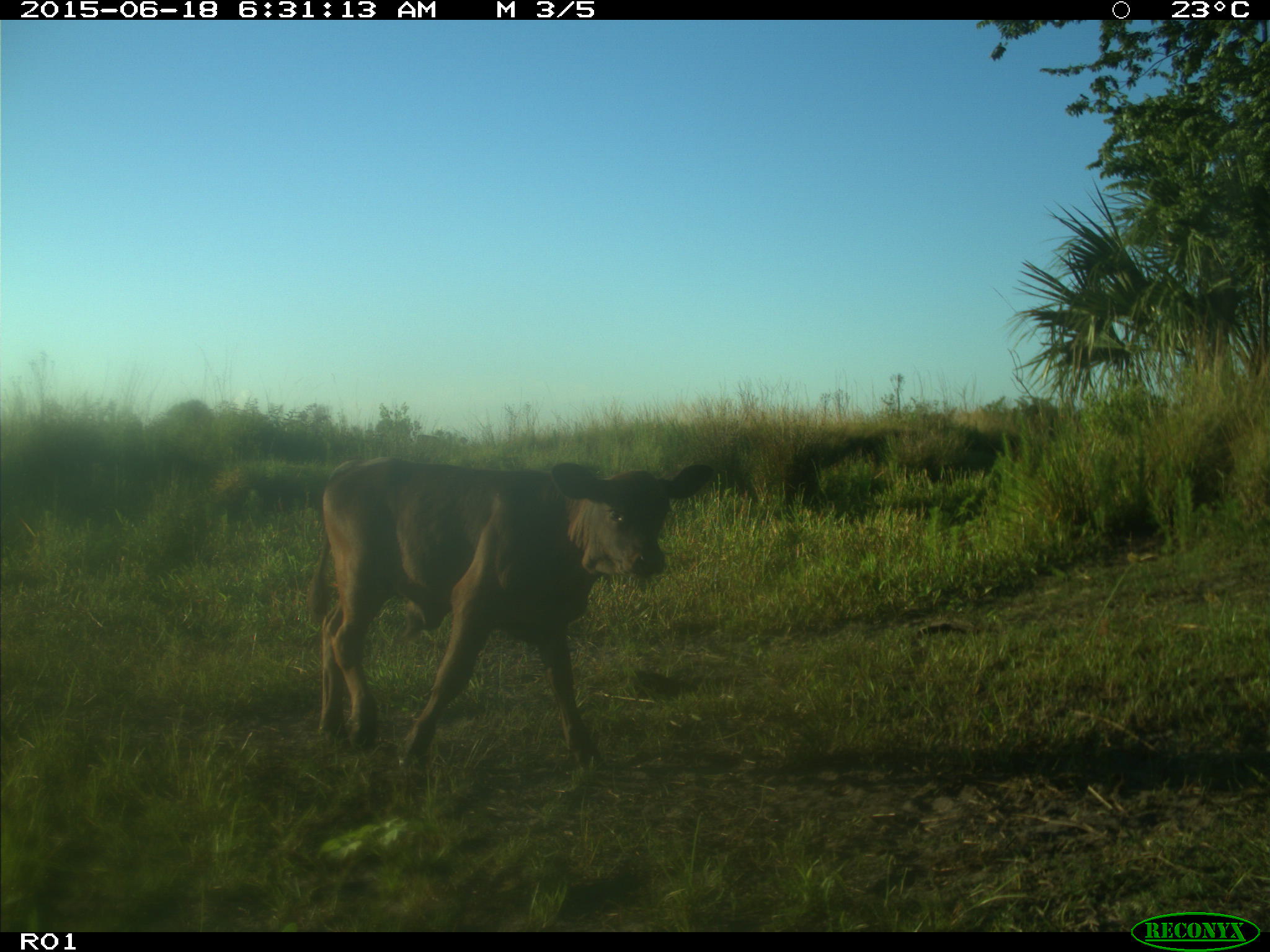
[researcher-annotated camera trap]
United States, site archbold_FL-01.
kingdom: Animalia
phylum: Chordata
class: Mammalia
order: Artiodactyla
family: Bovidae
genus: Bos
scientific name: Bos taurus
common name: domestic cow